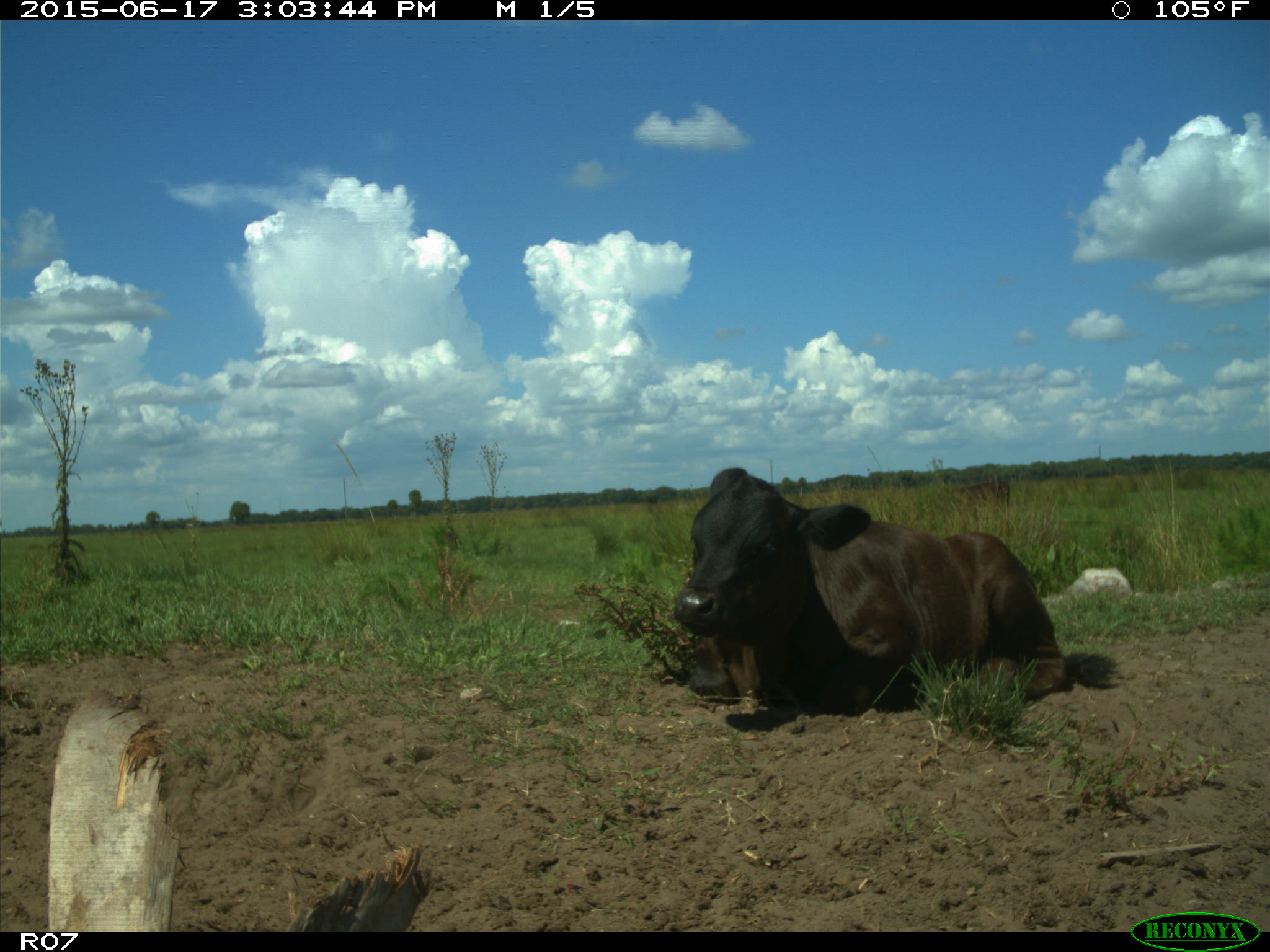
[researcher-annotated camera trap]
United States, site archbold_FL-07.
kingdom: Animalia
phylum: Chordata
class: Mammalia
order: Artiodactyla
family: Bovidae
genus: Bos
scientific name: Bos taurus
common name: domestic cow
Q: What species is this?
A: Bos taurus (domestic cow).